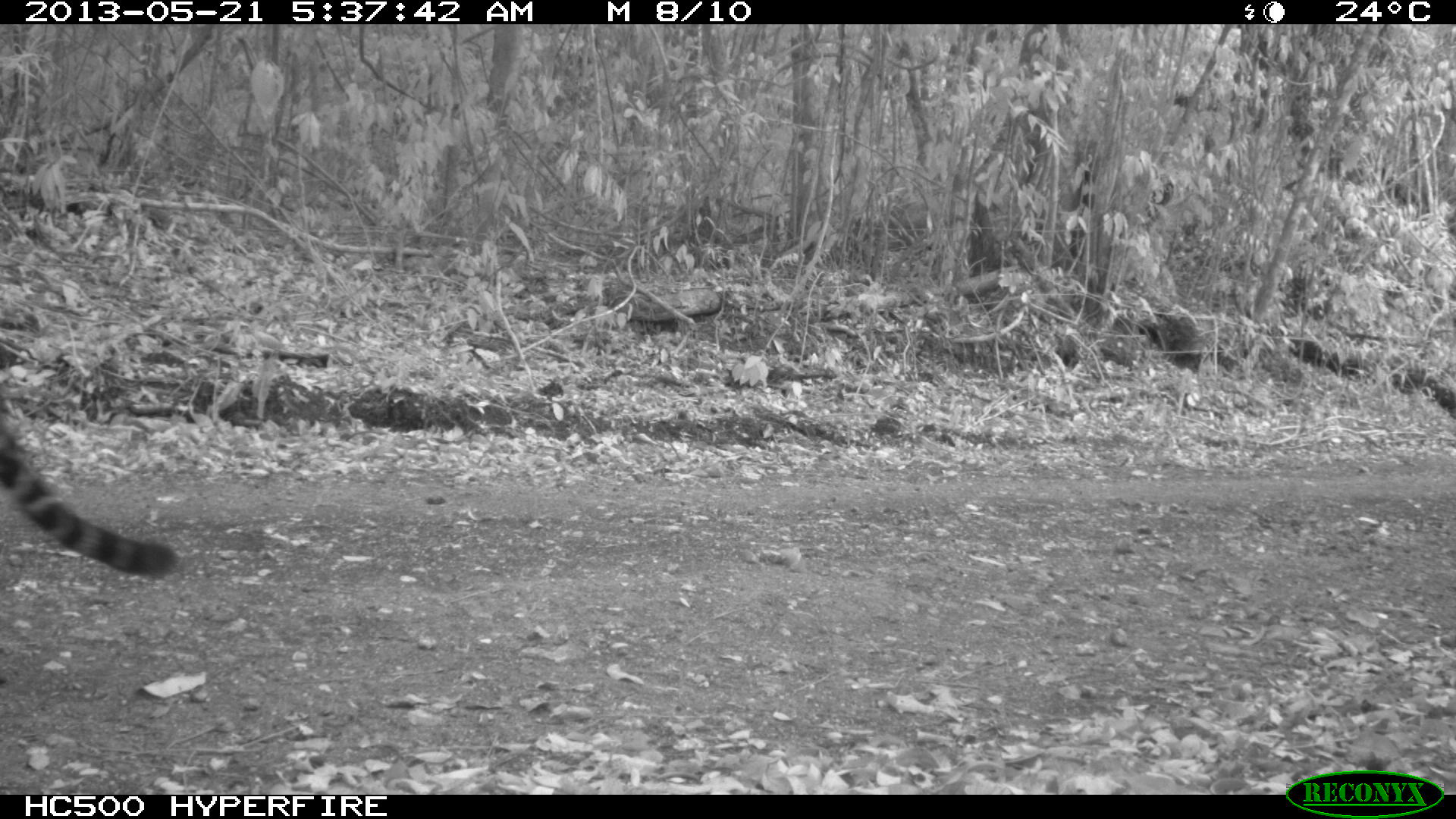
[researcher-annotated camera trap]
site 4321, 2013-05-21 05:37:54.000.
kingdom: Animalia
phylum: Chordata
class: Mammalia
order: Carnivora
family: Felidae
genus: Panthera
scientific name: Panthera onca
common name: jaguar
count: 1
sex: female